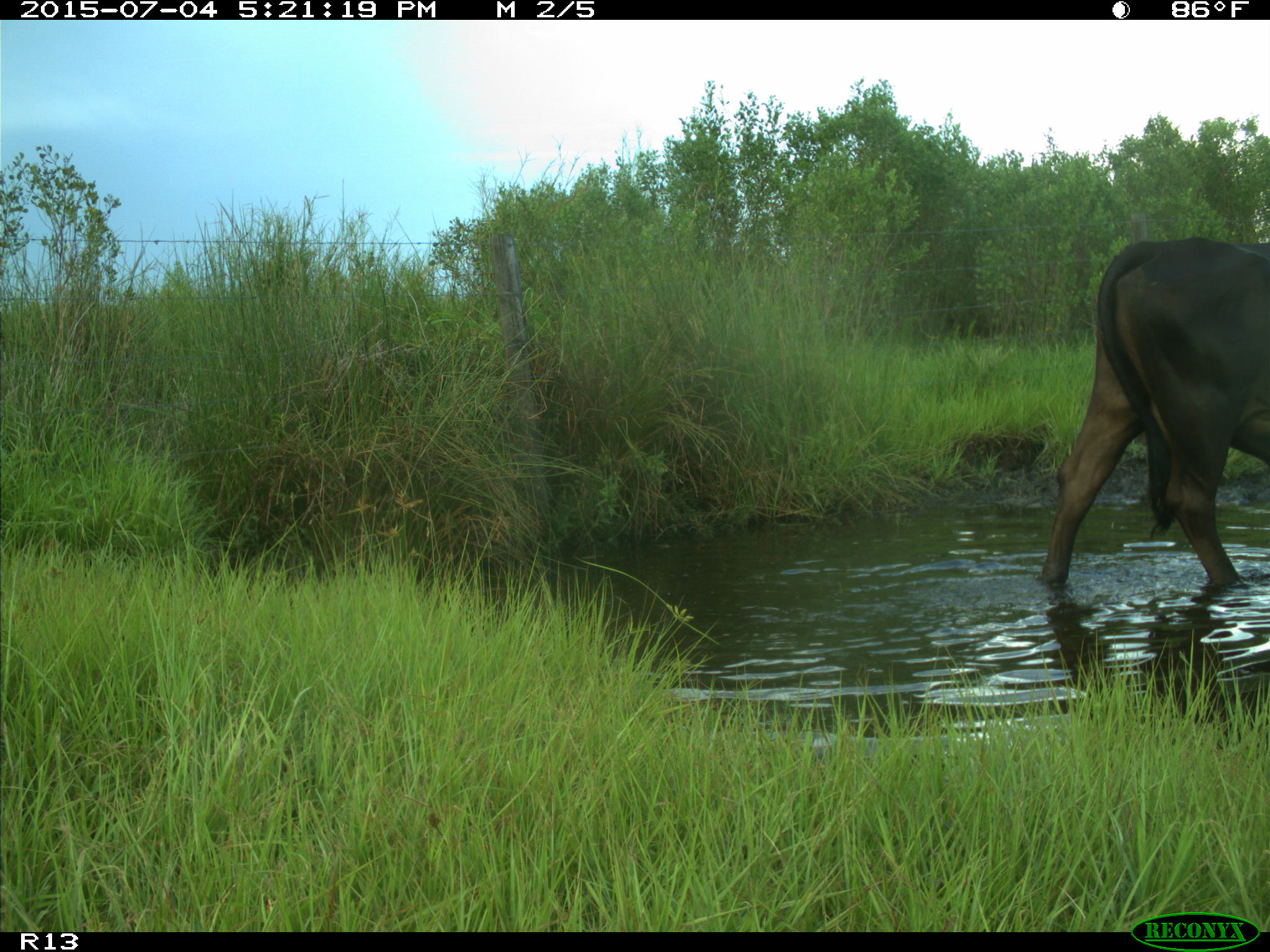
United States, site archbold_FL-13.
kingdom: Animalia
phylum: Chordata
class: Mammalia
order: Artiodactyla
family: Bovidae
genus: Bos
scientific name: Bos taurus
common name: domestic cow